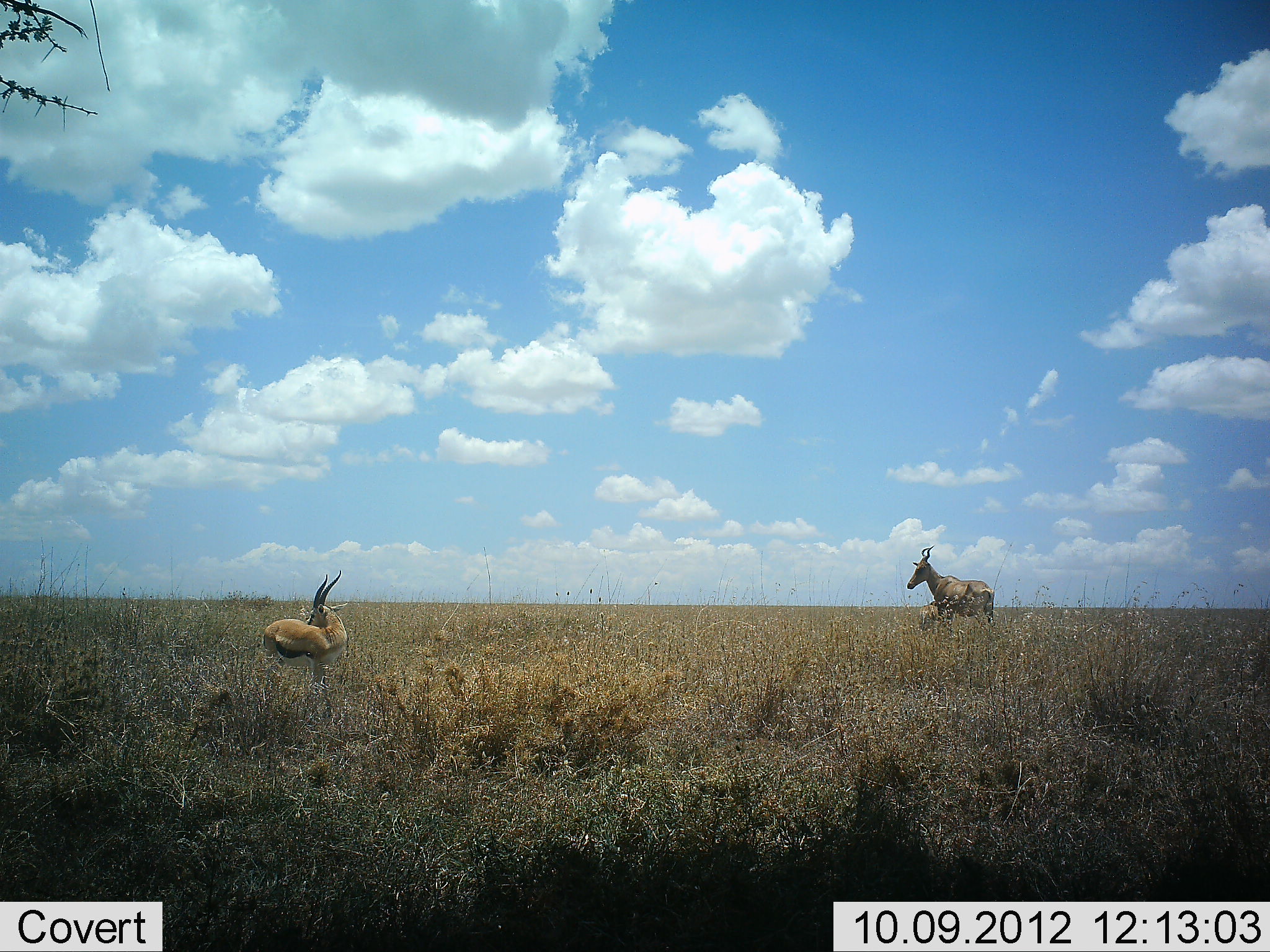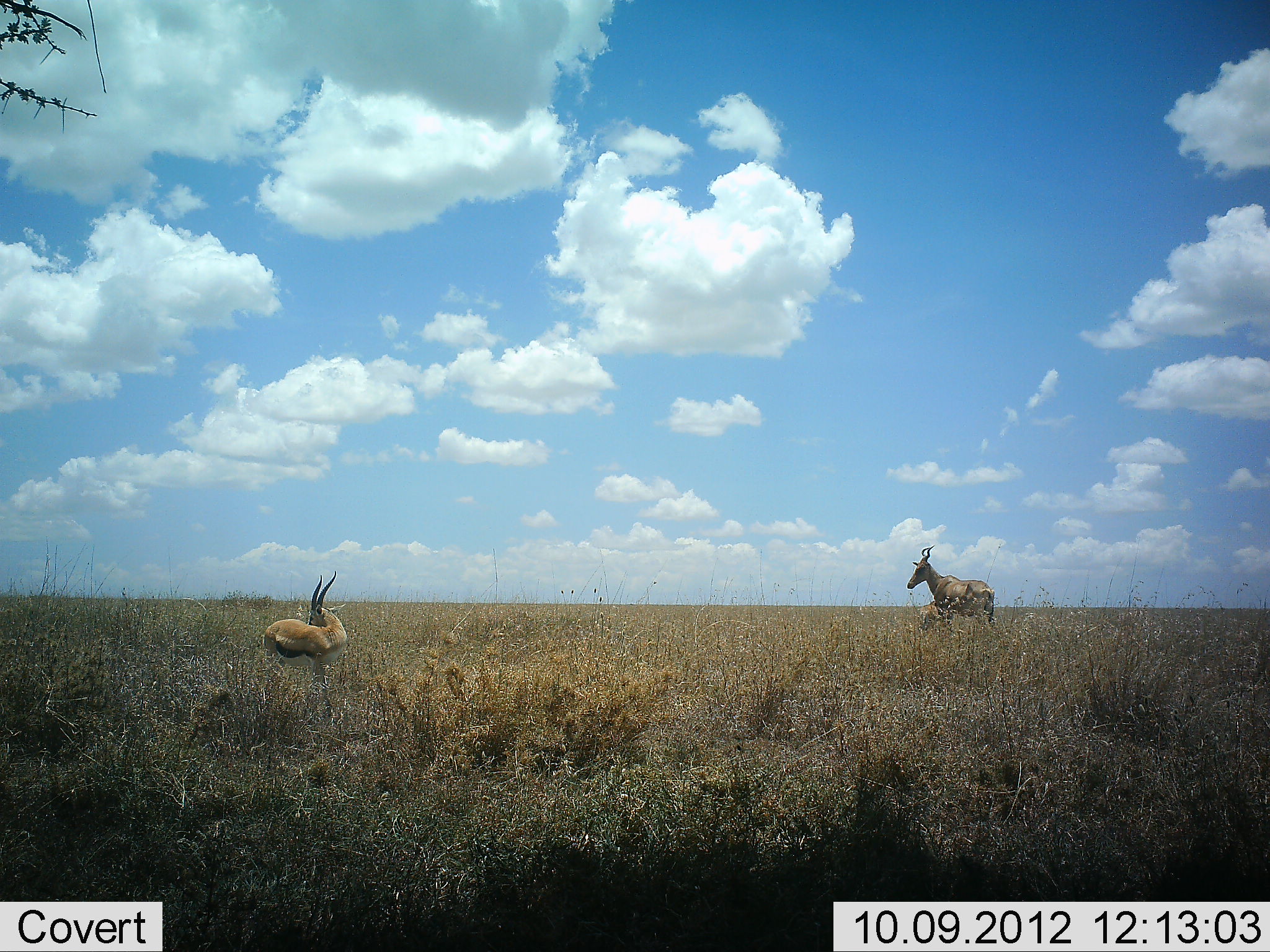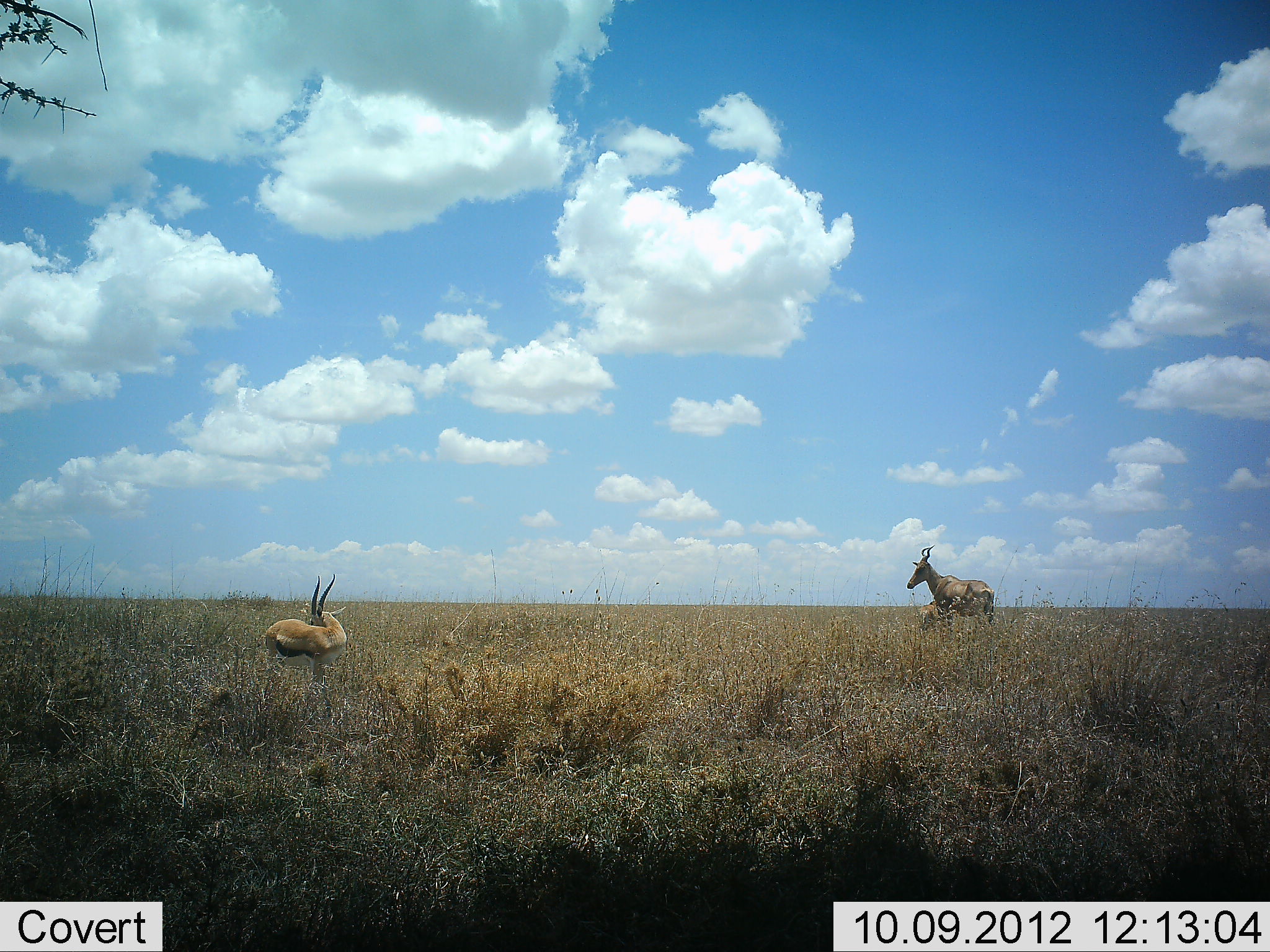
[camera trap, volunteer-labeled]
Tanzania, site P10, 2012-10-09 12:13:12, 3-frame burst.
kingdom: Animalia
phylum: Chordata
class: Mammalia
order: Artiodactyla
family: Bovidae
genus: Eudorcas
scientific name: Eudorcas thomsonii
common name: thomson's gazelle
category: gazellethomsons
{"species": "gazellethomsons (thomson's gazelle) (Eudorcas thomsonii)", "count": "1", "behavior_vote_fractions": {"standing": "91%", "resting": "9%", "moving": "0%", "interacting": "0%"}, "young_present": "0%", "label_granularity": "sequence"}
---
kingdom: Animalia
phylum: Chordata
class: Mammalia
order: Artiodactyla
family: Bovidae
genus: Alcelaphus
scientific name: Alcelaphus buselaphus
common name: hartebeest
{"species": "hartebeest (Alcelaphus buselaphus)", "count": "1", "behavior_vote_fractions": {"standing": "100%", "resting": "0%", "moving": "0%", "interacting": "0%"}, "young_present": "0%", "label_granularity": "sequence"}